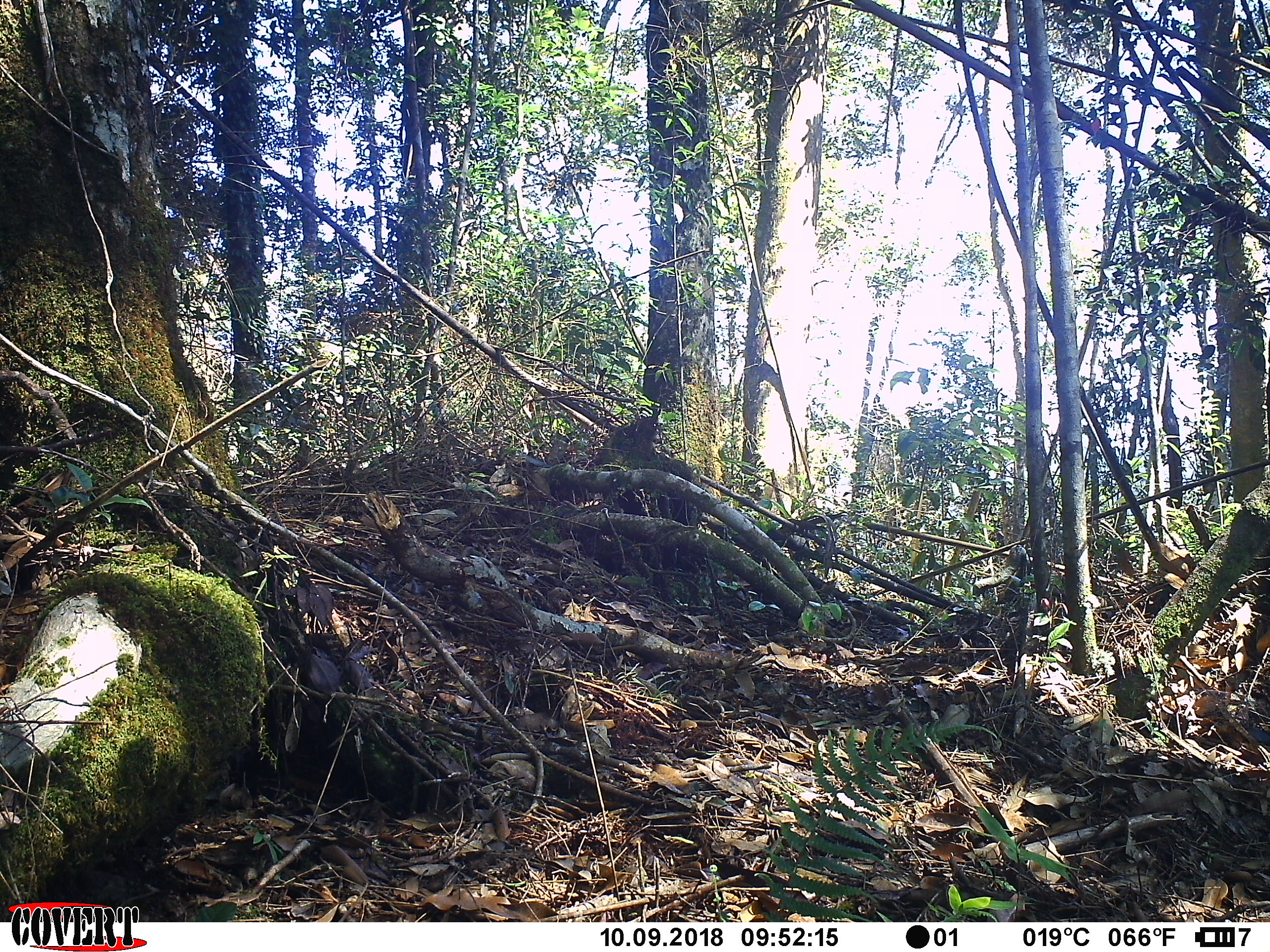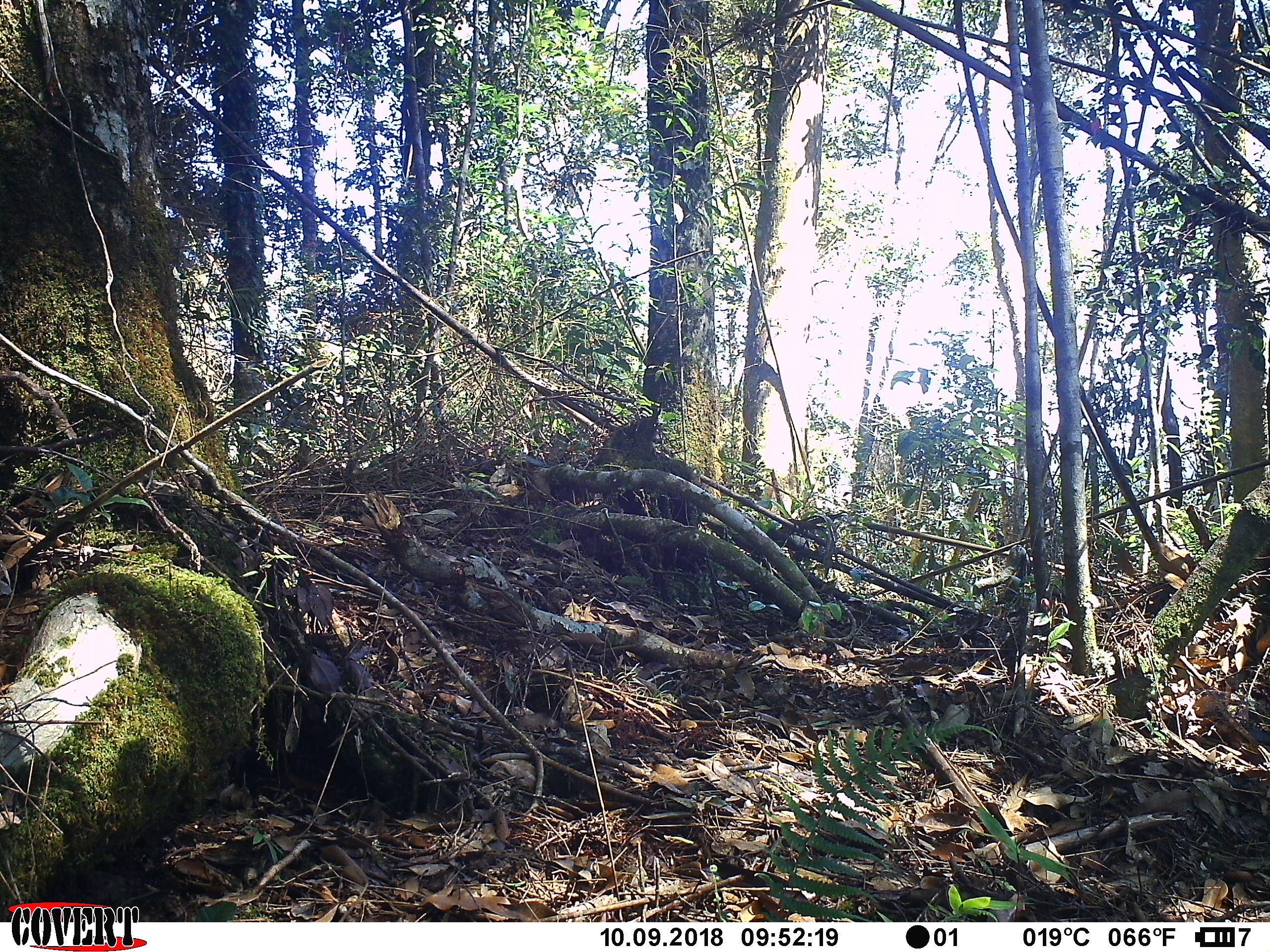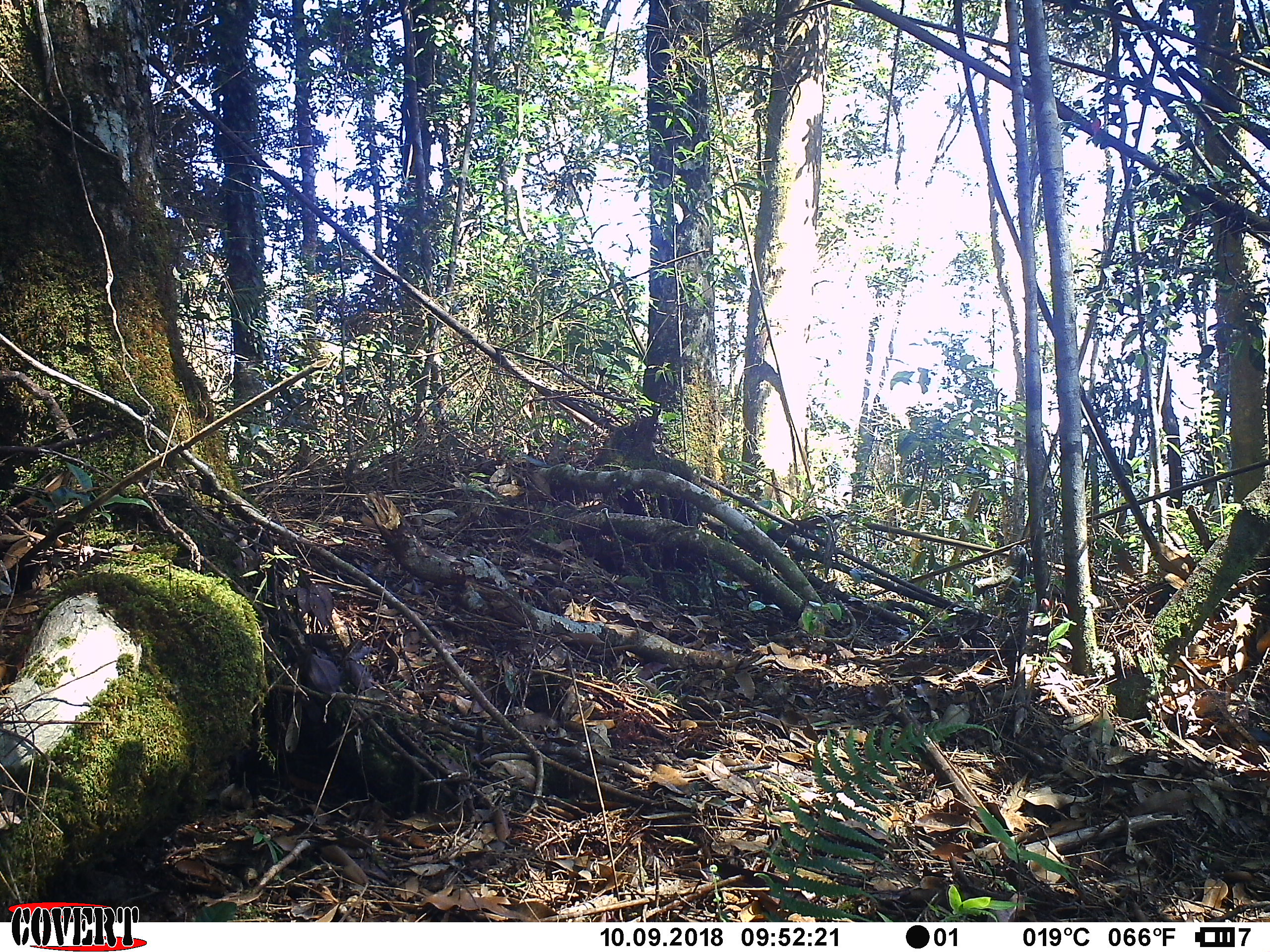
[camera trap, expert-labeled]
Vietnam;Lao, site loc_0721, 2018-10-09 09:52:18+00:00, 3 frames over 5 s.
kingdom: Animalia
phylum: Chordata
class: Mammalia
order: Rodentia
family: Sciuridae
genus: Callosciurus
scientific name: Callosciurus erythraeus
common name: pallas's squirrel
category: pallass squirrel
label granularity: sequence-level